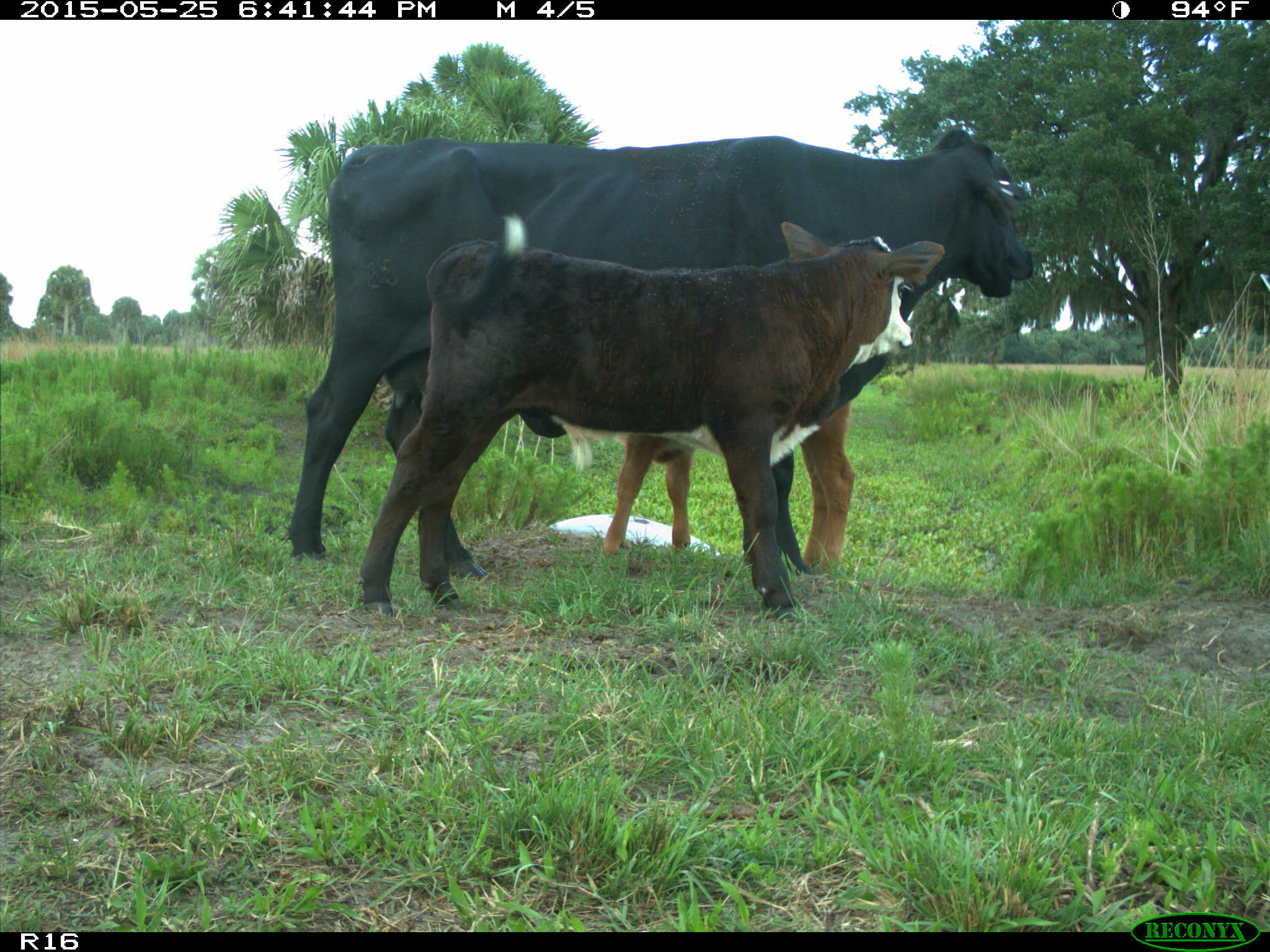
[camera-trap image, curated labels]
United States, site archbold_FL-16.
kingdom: Animalia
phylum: Chordata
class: Mammalia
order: Artiodactyla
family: Bovidae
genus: Bos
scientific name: Bos taurus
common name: domestic cow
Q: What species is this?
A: Bos taurus (domestic cow).